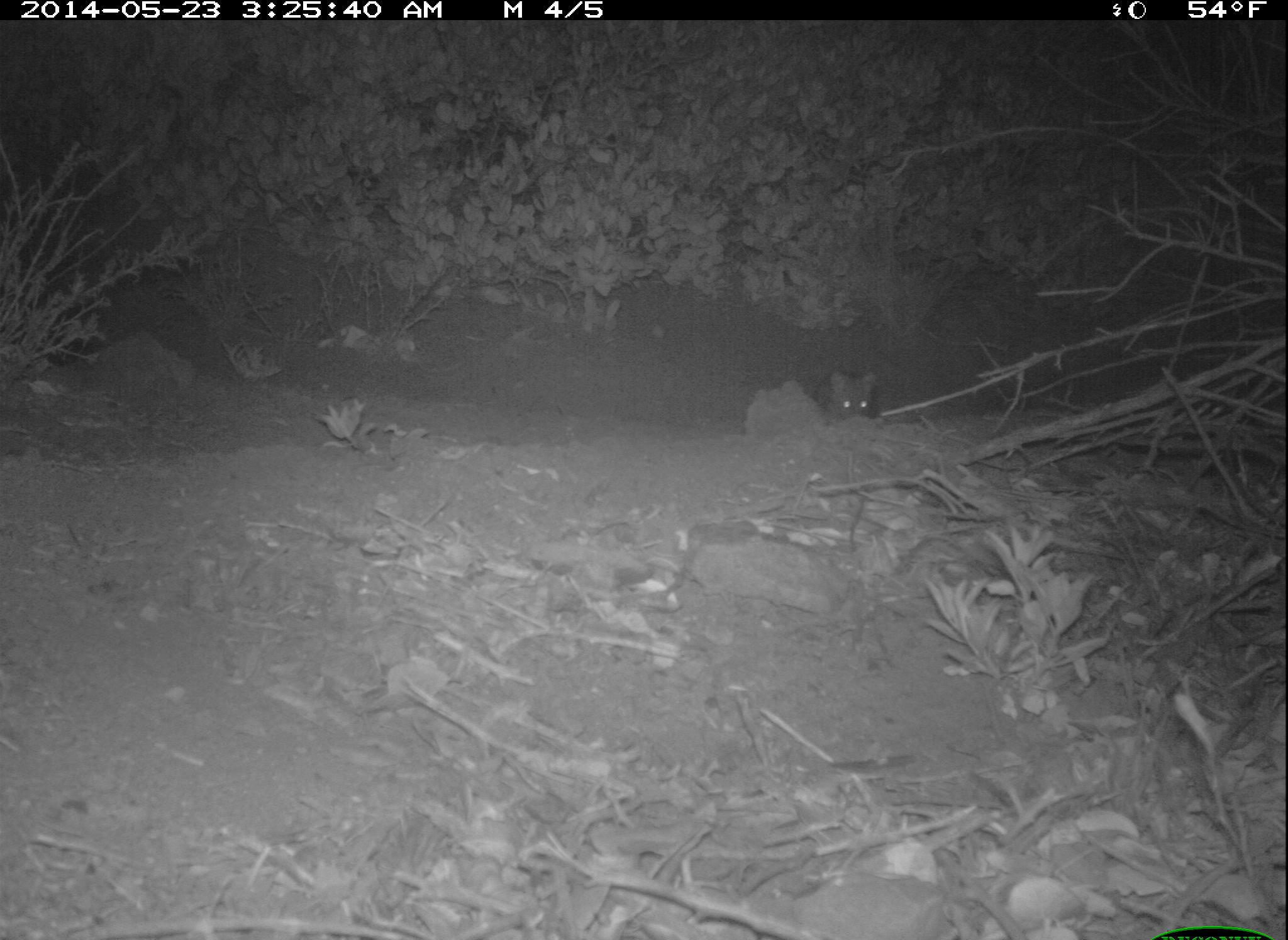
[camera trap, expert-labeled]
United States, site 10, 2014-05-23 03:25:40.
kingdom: Animalia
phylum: Chordata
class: Mammalia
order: Rodentia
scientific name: Rodentia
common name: rodent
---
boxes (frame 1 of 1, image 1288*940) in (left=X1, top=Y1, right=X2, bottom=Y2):
rodent: (left=811, top=366, right=880, bottom=425)